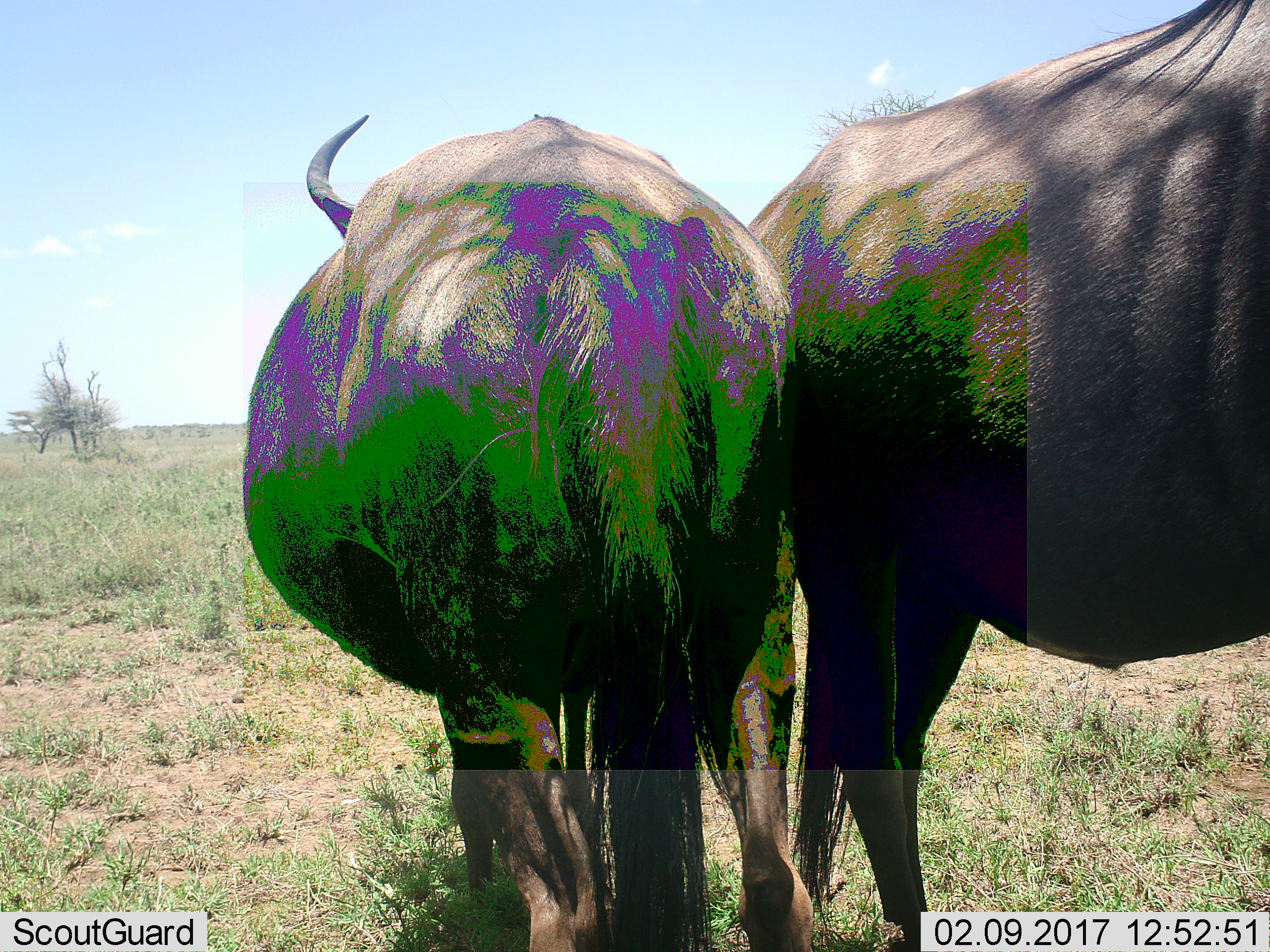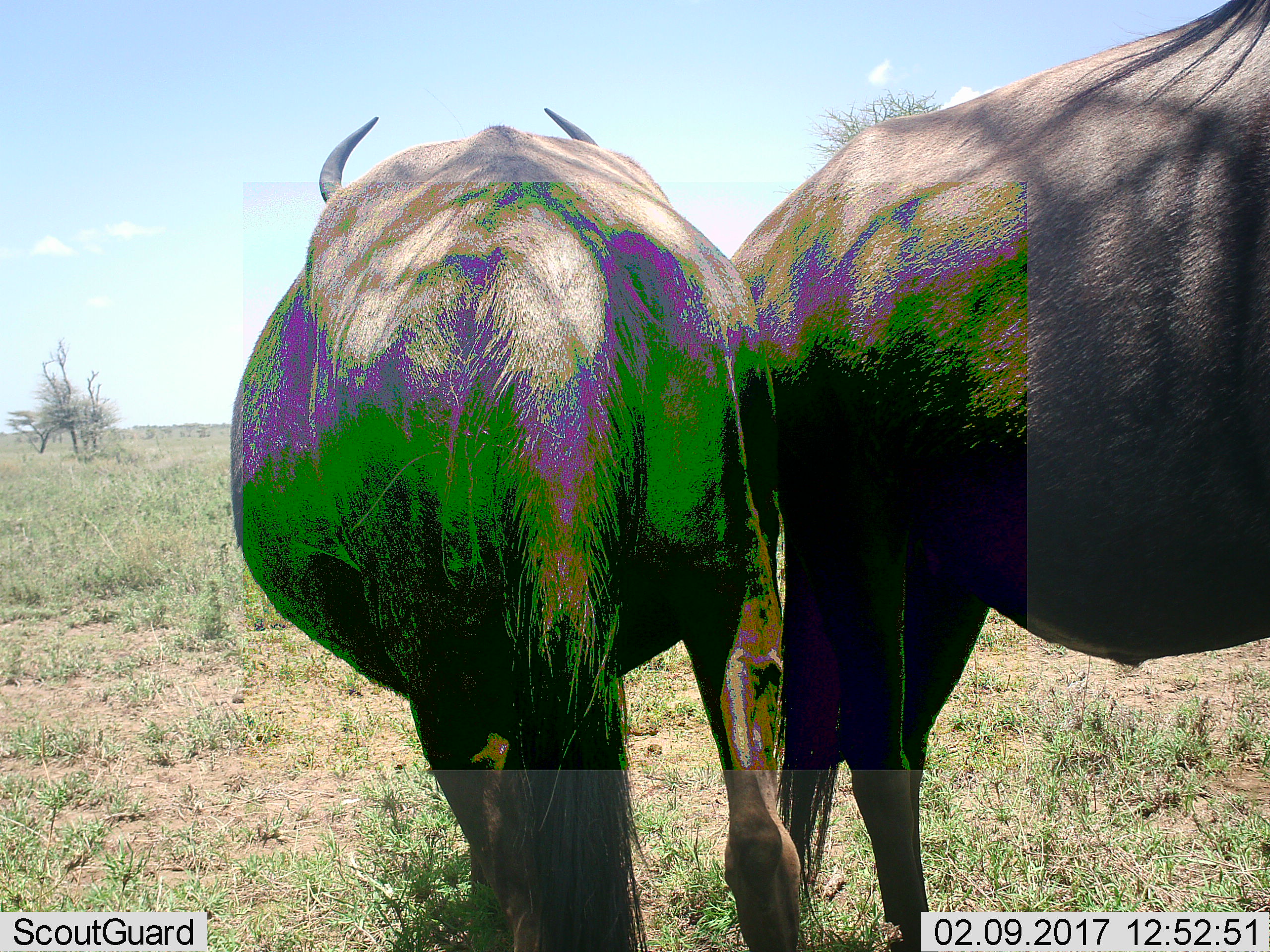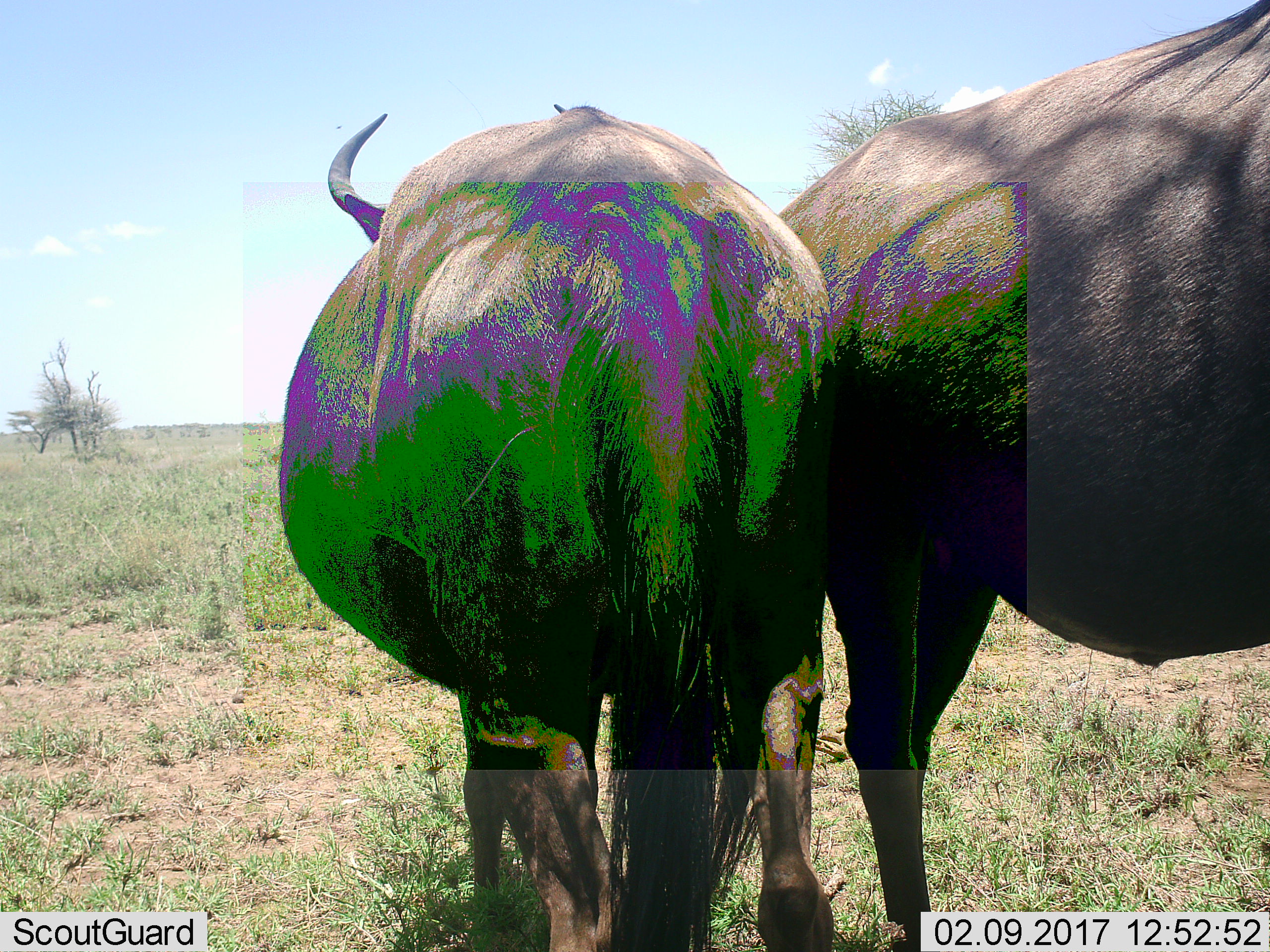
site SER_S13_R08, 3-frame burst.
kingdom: Animalia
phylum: Chordata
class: Mammalia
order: Artiodactyla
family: Bovidae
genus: Connochaetes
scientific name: Connochaetes taurinus taurinus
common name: blue wildebeest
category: wildebeestblue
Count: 2.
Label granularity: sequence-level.